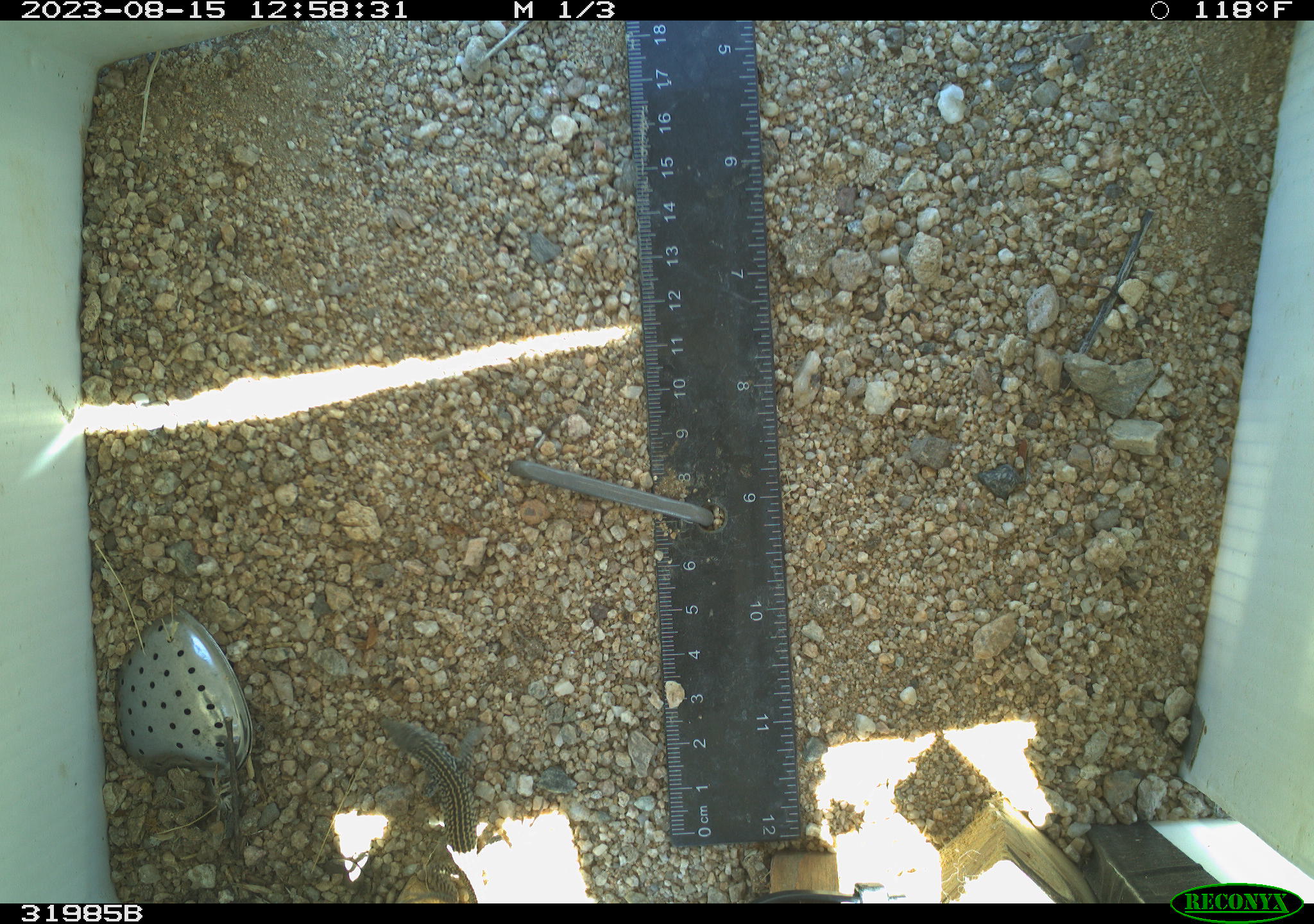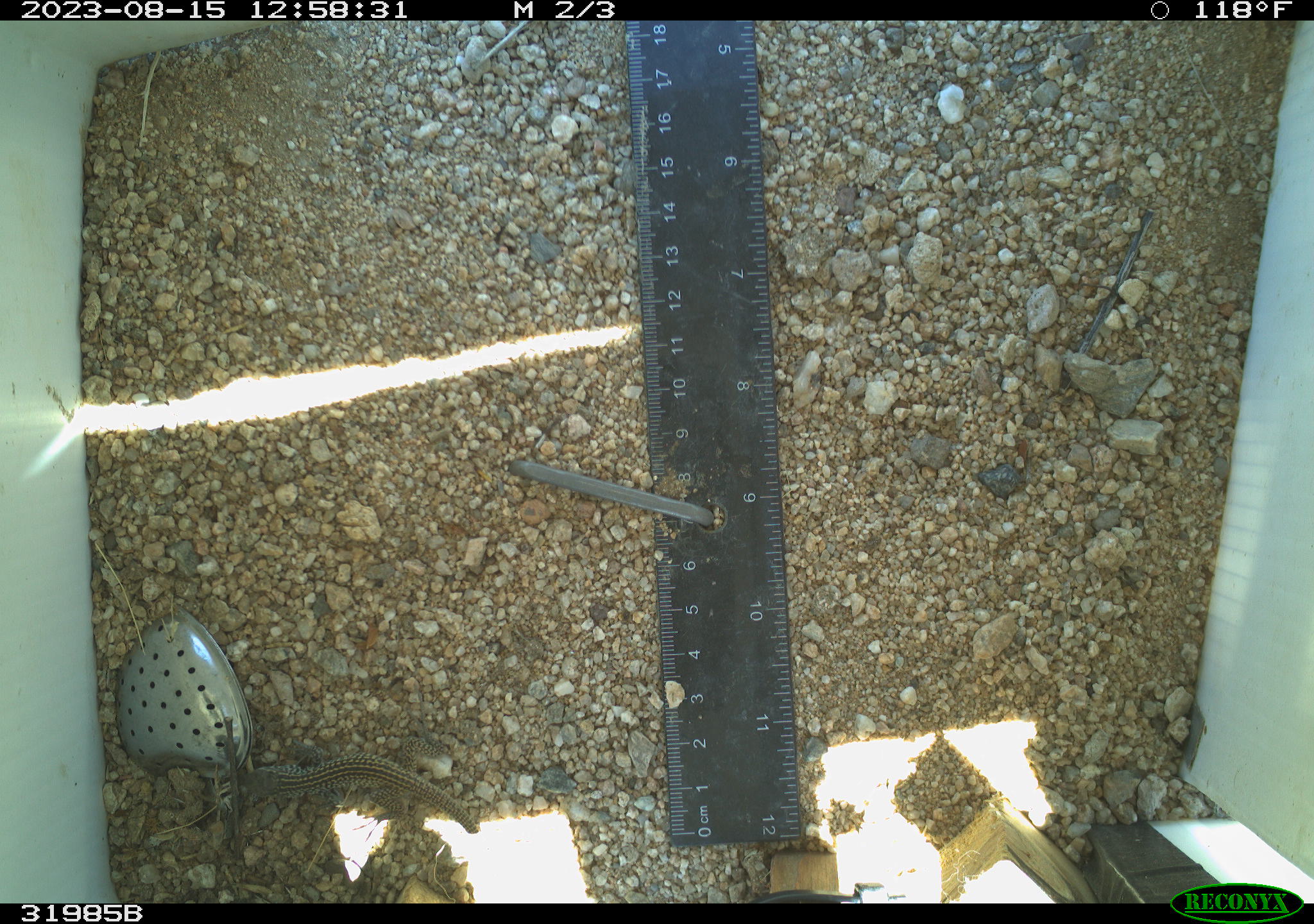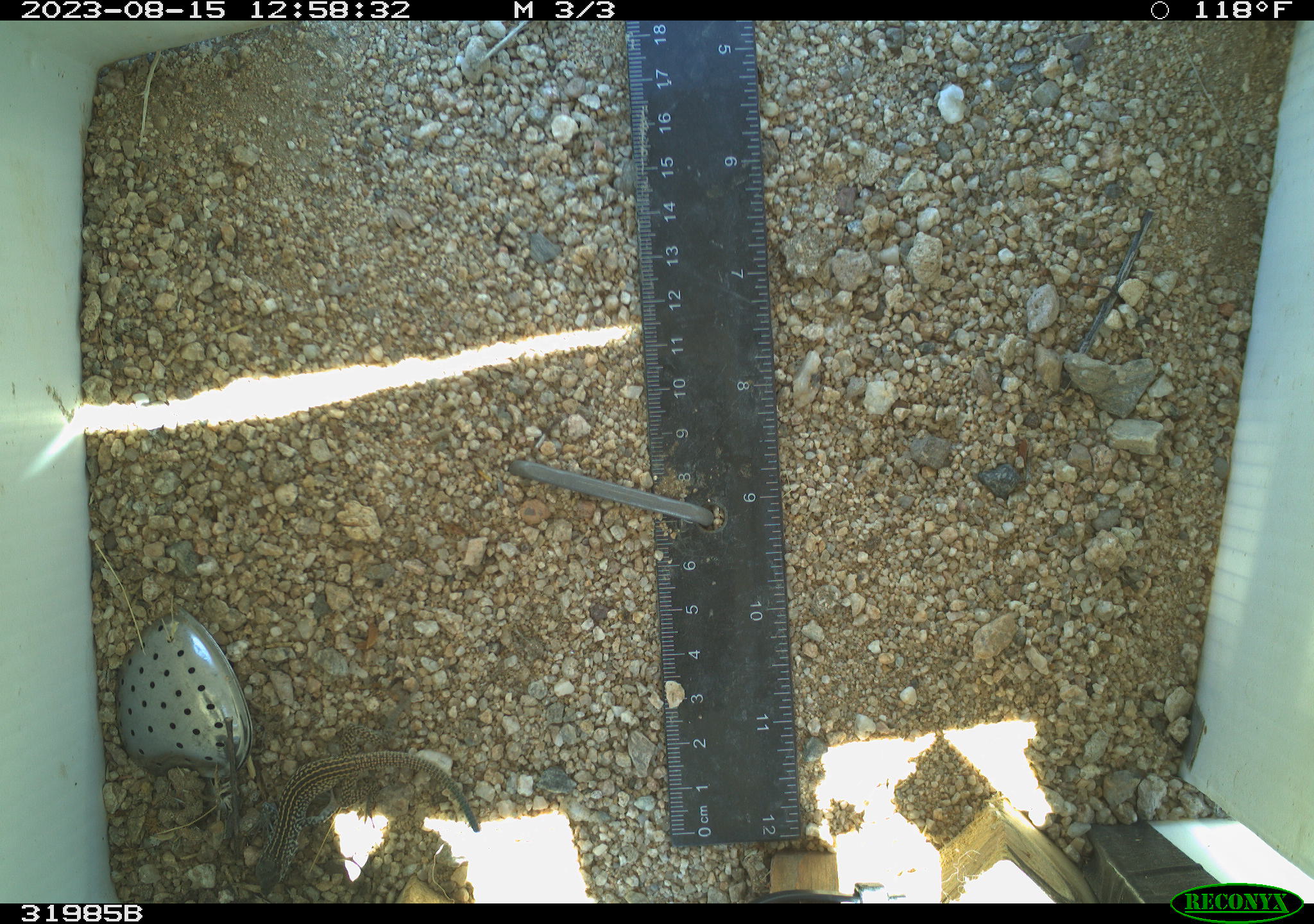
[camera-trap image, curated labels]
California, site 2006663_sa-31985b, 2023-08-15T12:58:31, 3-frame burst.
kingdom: Animalia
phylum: Chordata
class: Reptilia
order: Squamata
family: Teiidae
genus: Aspidoscelis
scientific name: Aspidoscelis tigris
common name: western whiptail